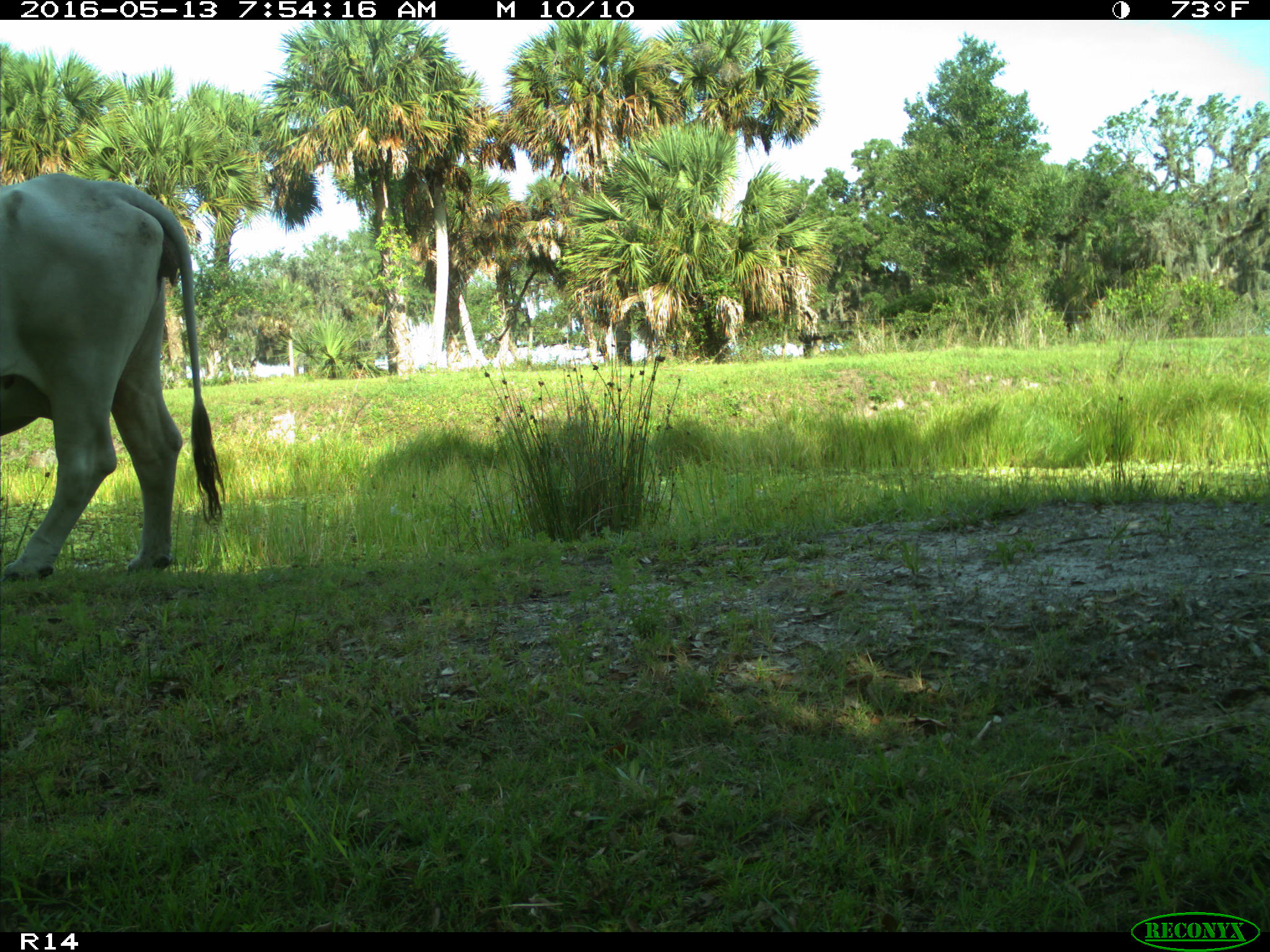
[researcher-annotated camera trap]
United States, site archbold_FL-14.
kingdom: Animalia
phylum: Chordata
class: Mammalia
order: Artiodactyla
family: Bovidae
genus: Bos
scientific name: Bos taurus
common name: domestic cow